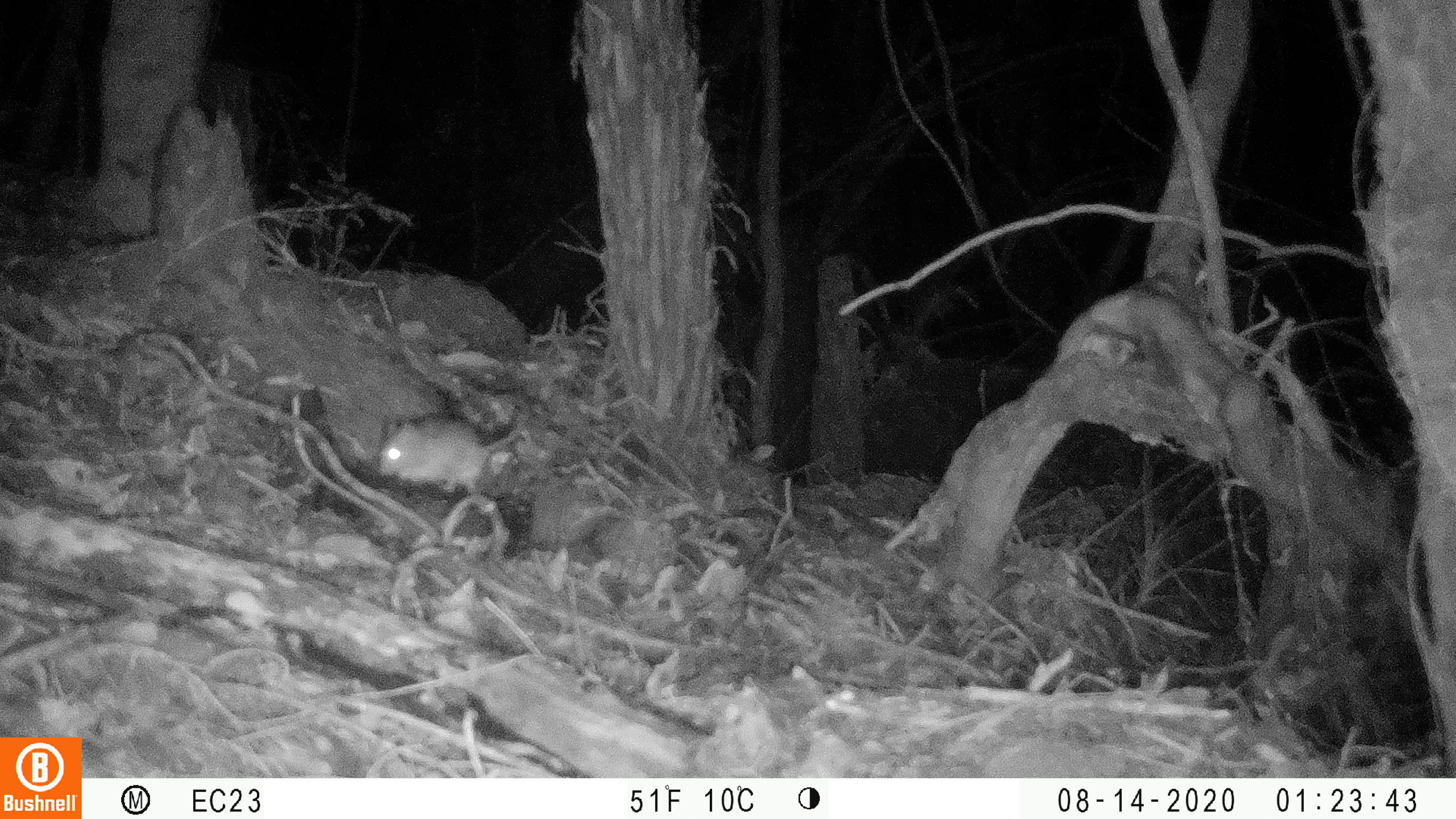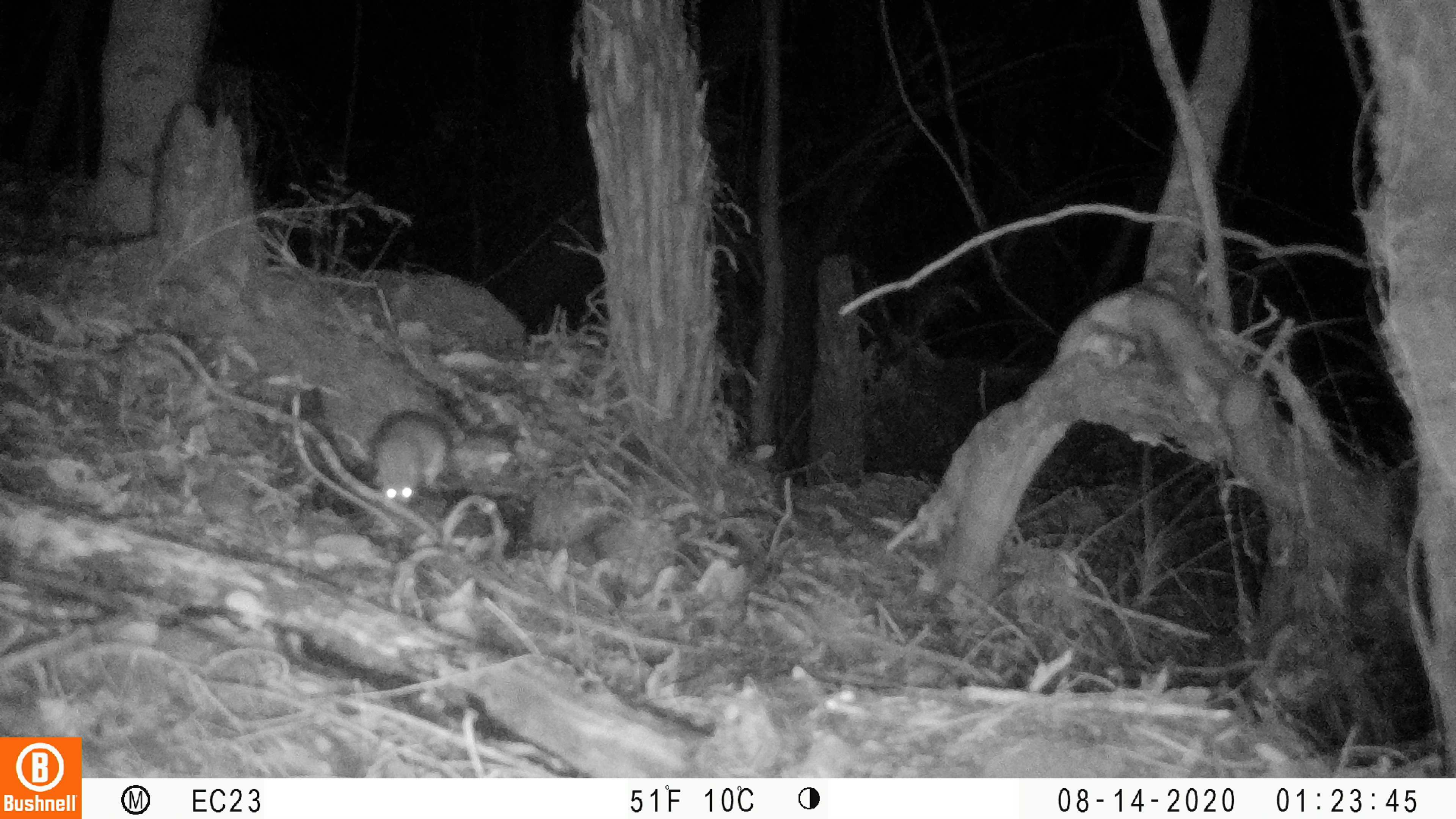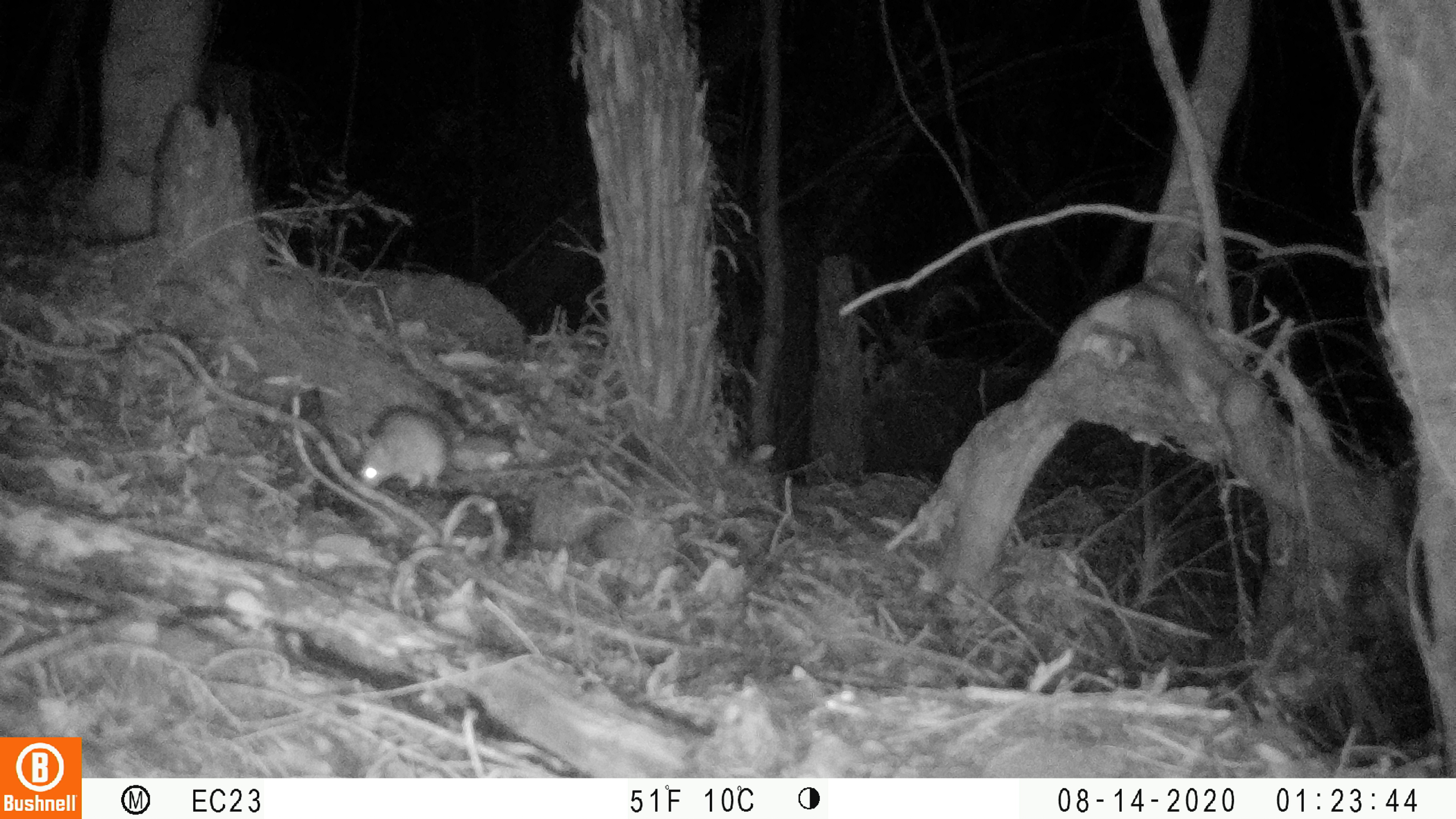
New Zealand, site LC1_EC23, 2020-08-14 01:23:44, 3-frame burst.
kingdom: Animalia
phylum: Chordata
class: Mammalia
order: Rodentia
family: Muridae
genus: Rattus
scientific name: Rattus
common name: rat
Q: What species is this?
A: Rat (Rattus).